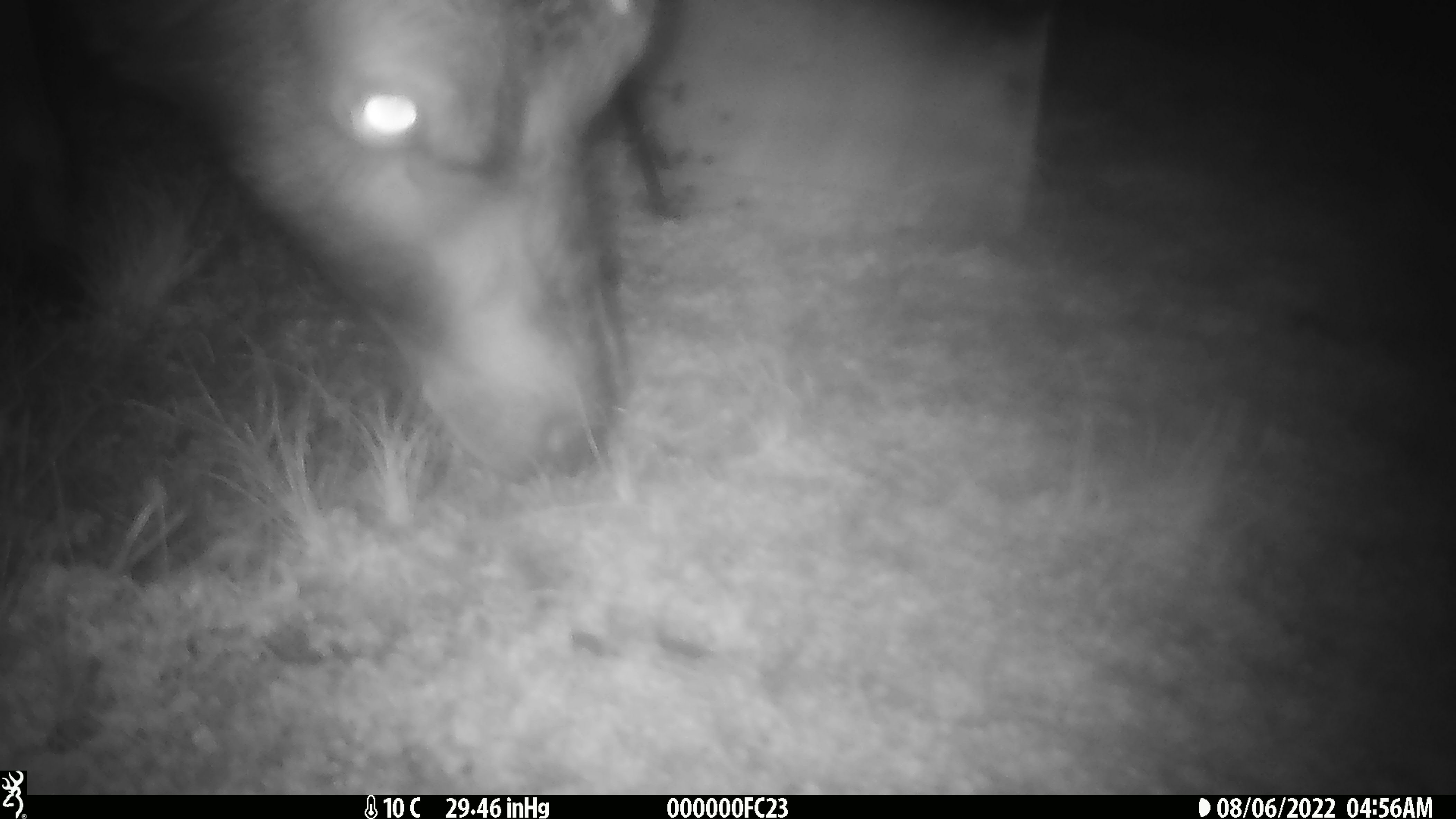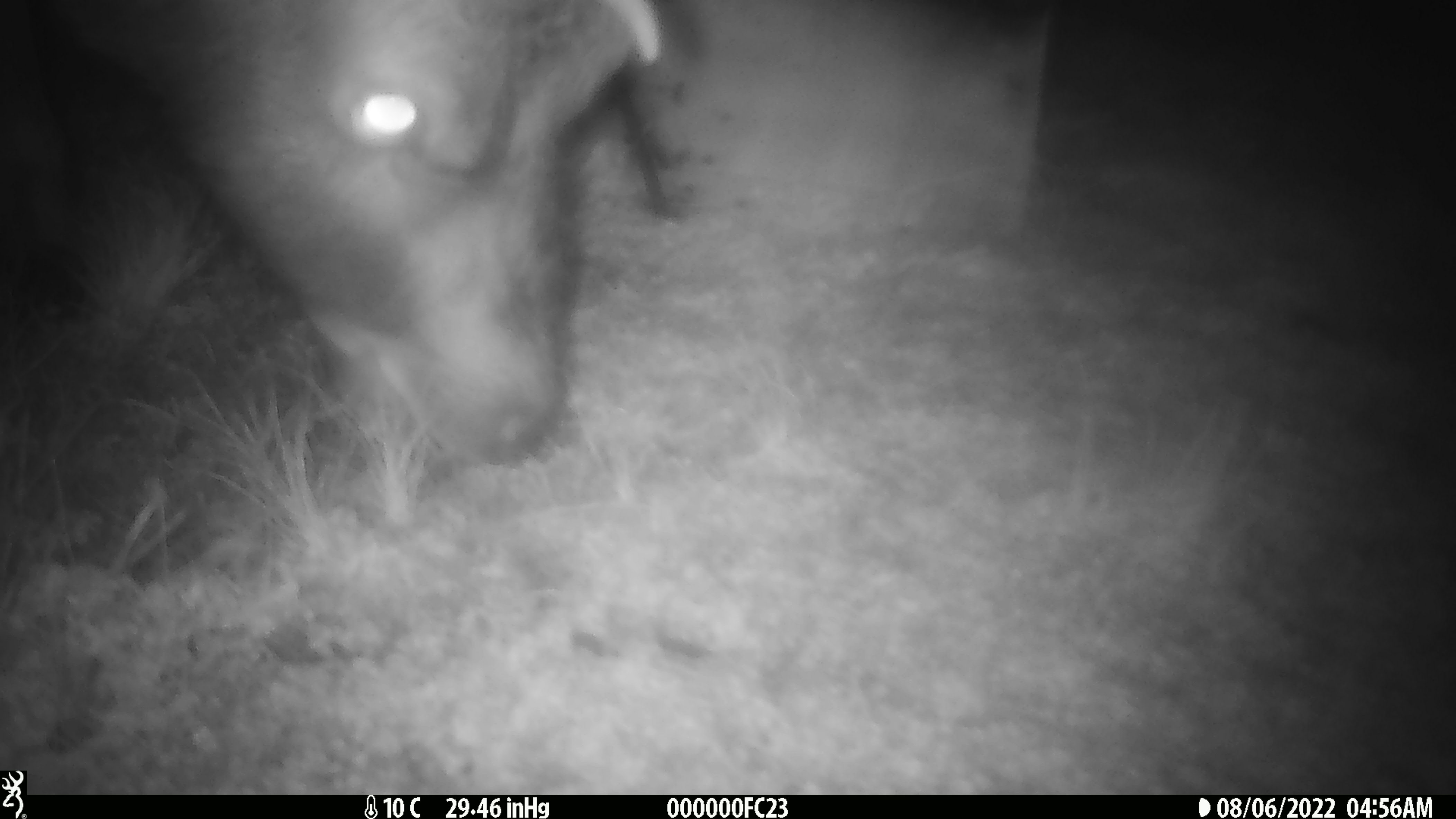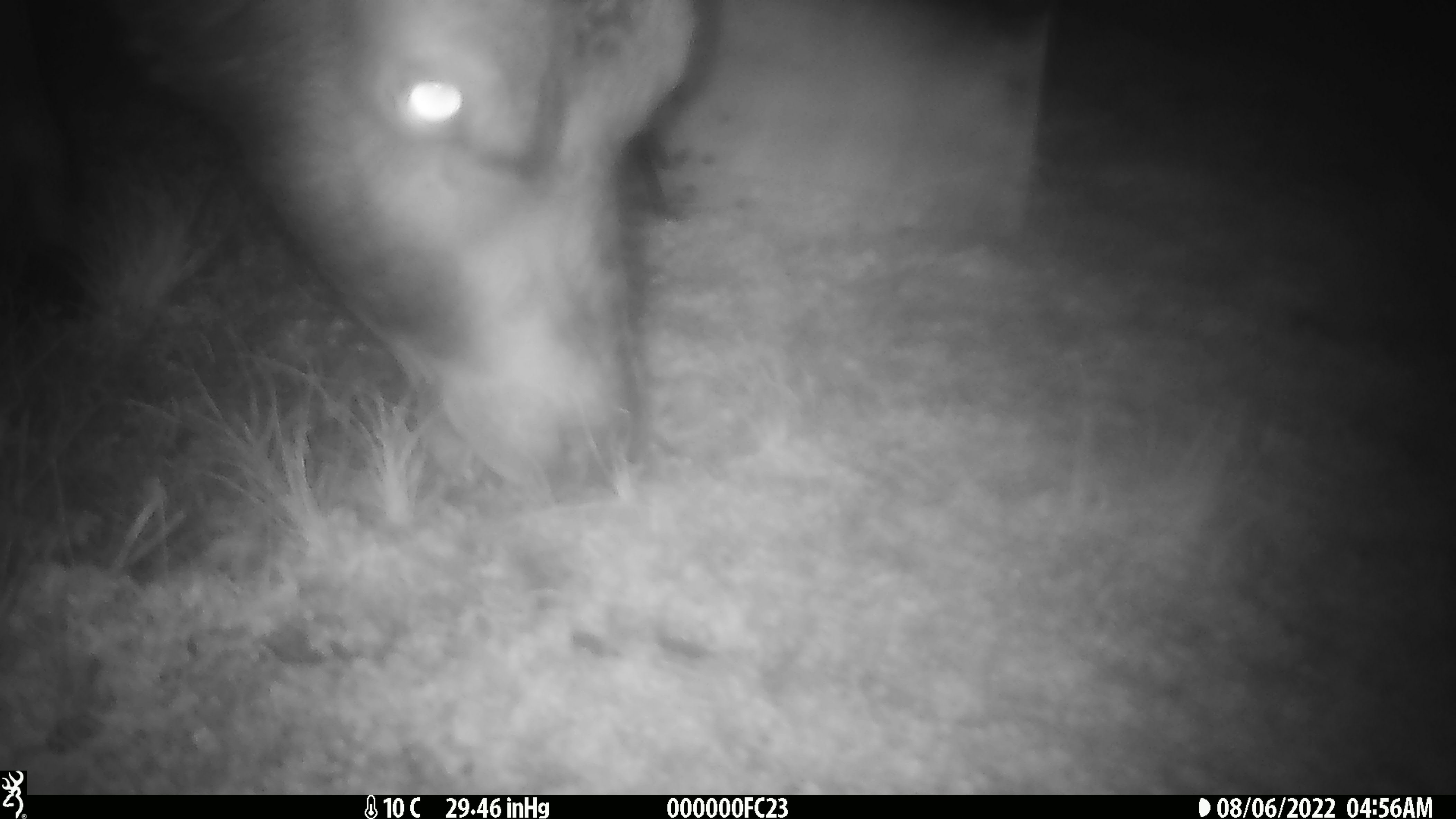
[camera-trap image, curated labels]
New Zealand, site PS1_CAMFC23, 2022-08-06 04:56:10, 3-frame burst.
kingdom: Animalia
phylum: Chordata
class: Mammalia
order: Artiodactyla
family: Cervidae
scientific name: Cervidae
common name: deer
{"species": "deer (Cervidae)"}